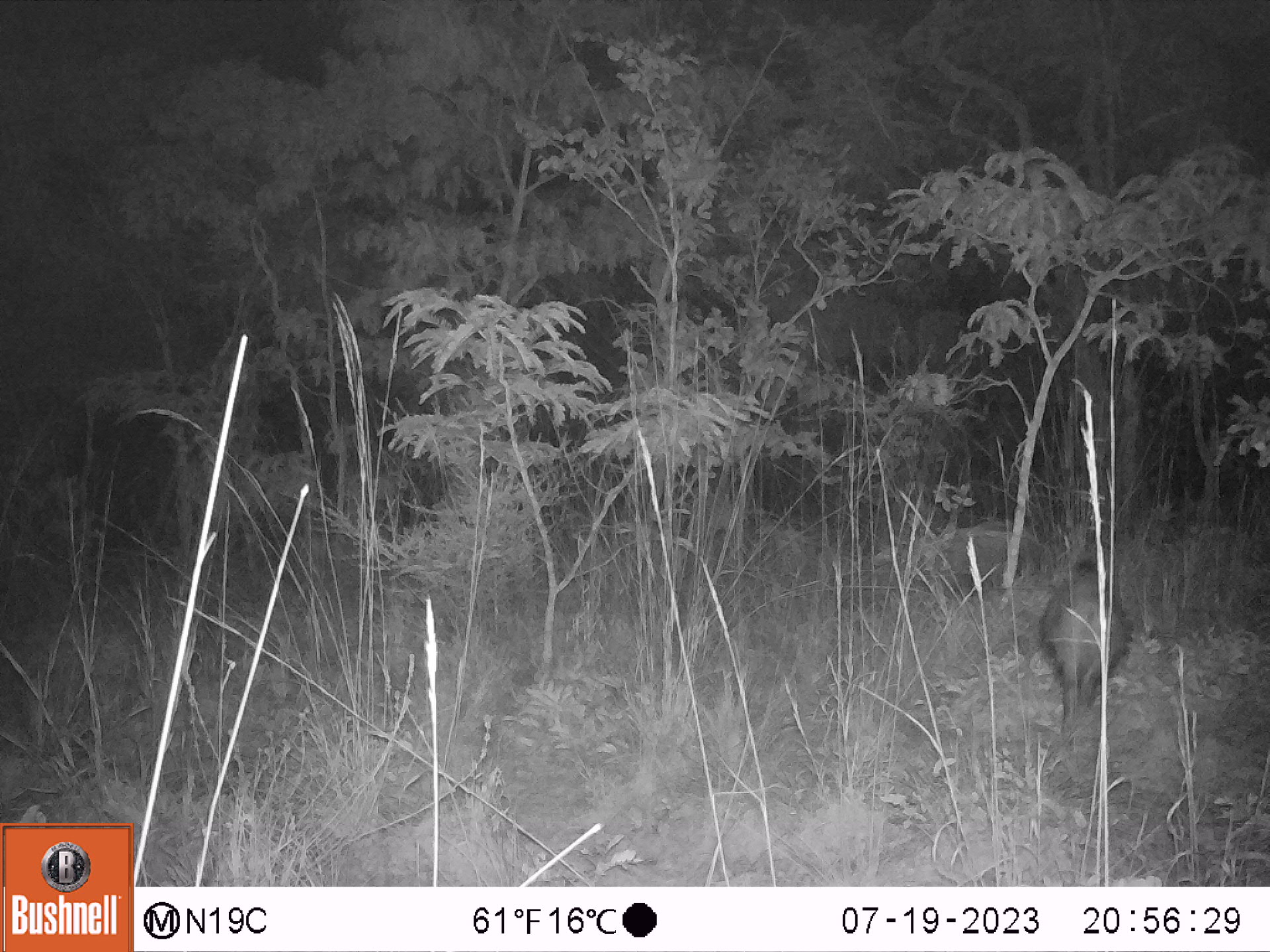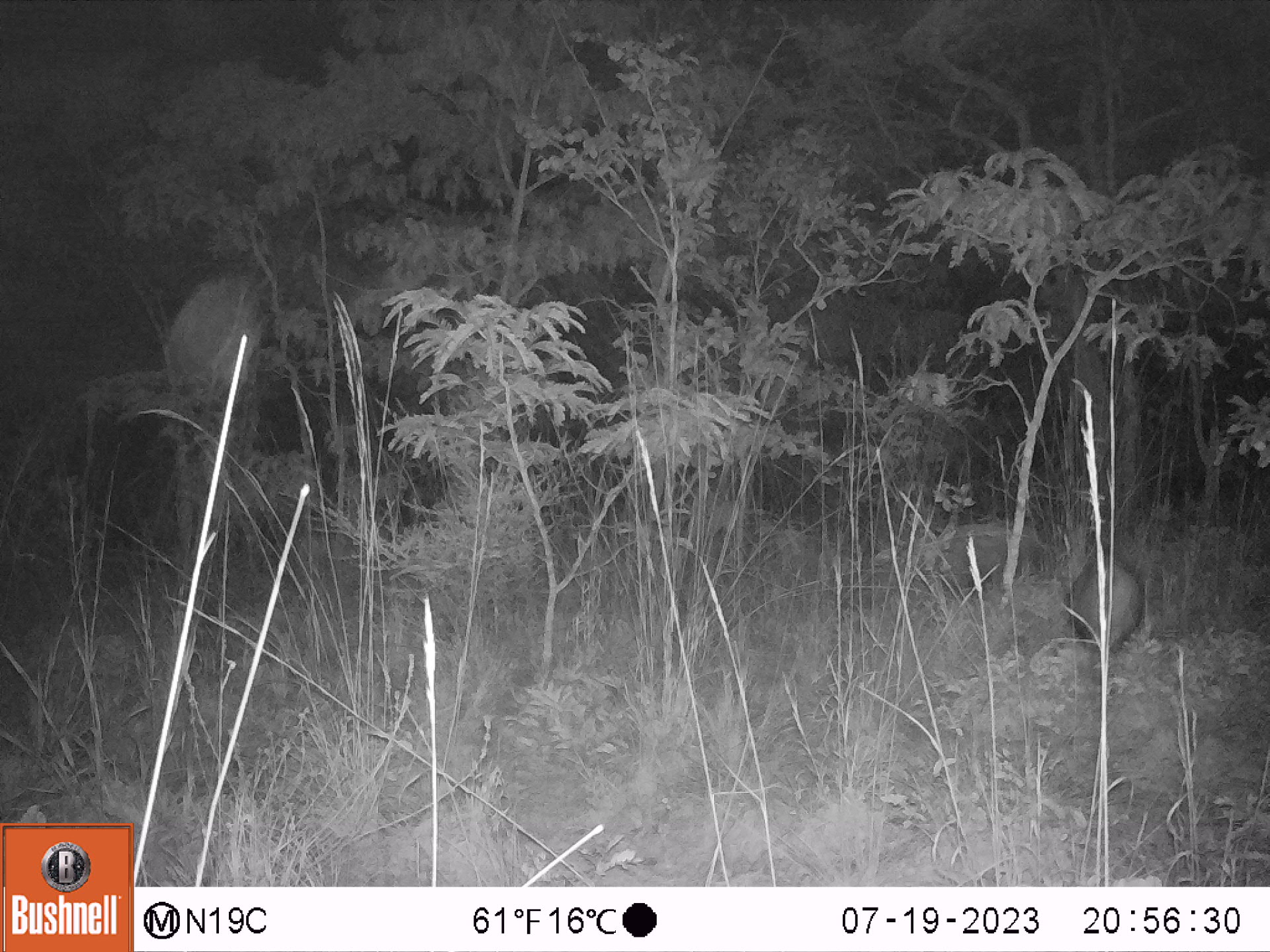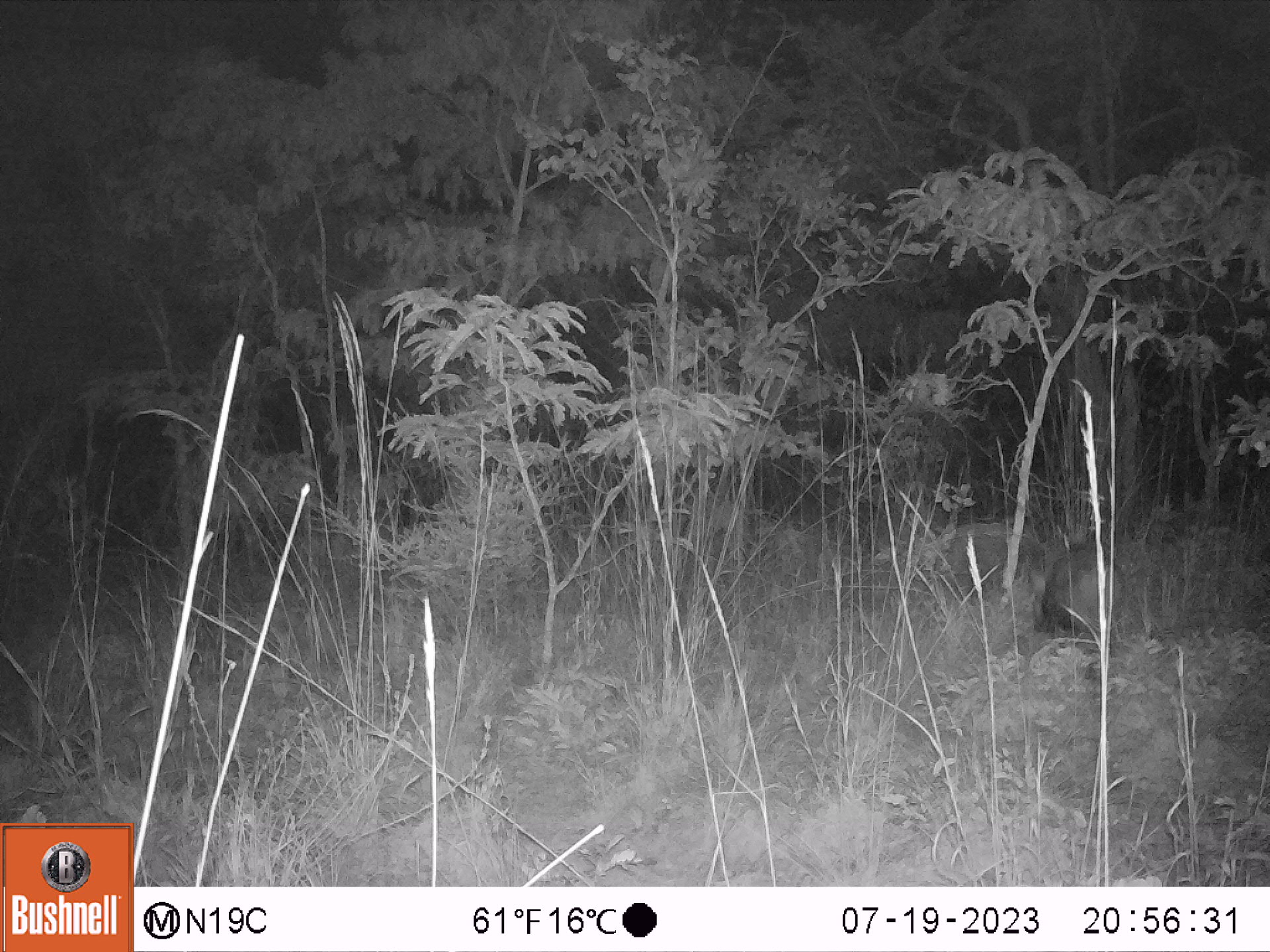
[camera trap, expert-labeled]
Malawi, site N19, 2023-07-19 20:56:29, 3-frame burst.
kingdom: Animalia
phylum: Chordata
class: Mammalia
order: Artiodactyla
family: Suidae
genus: Potamochoerus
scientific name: Potamochoerus larvatus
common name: bushpig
Bushpig (Potamochoerus larvatus), count 2.